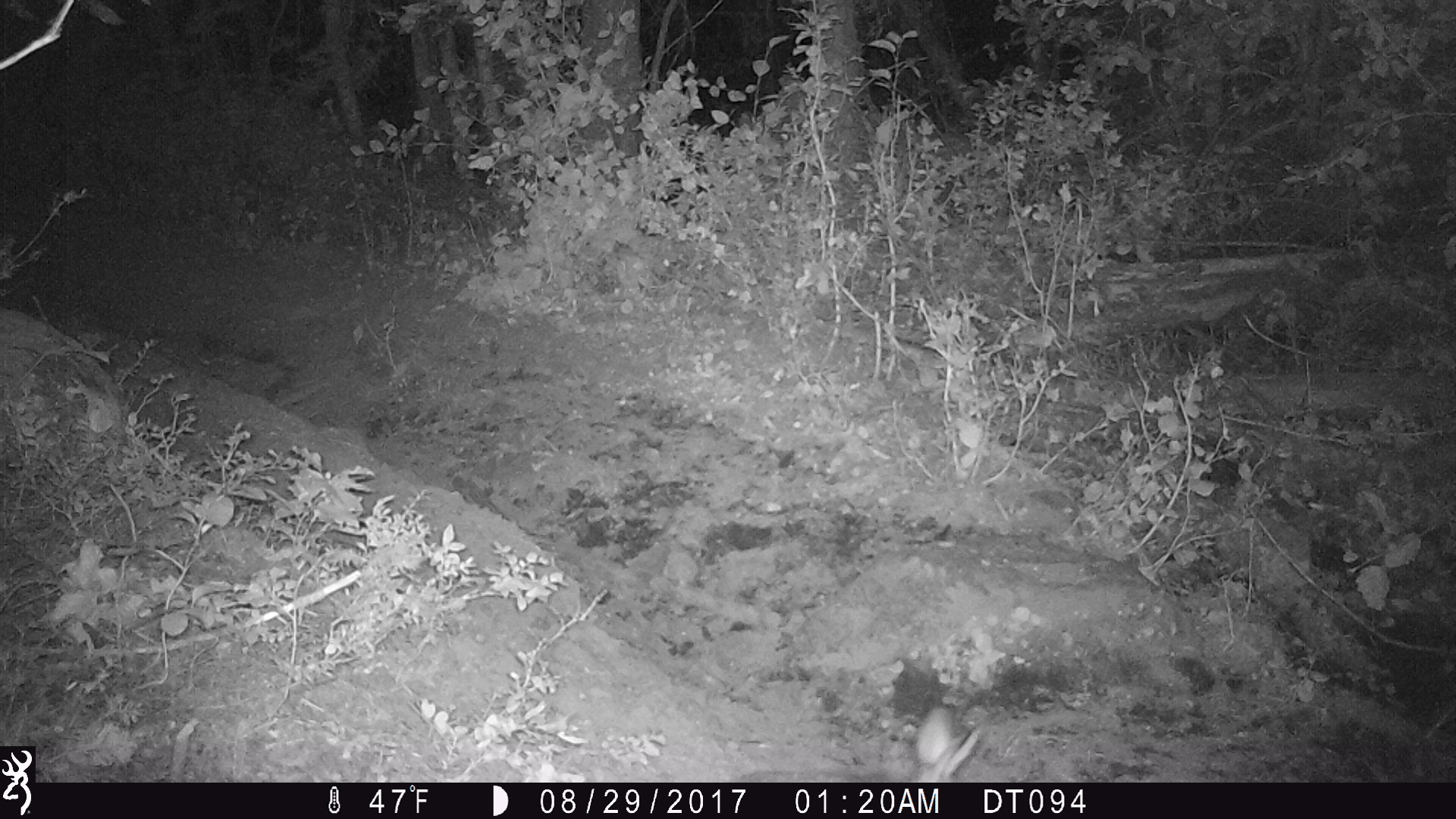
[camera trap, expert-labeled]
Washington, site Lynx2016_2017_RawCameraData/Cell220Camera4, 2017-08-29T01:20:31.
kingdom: Animalia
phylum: Chordata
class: Mammalia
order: Lagomorpha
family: Leporidae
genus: Lepus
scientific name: Lepus americanus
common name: snowshoe hare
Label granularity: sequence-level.